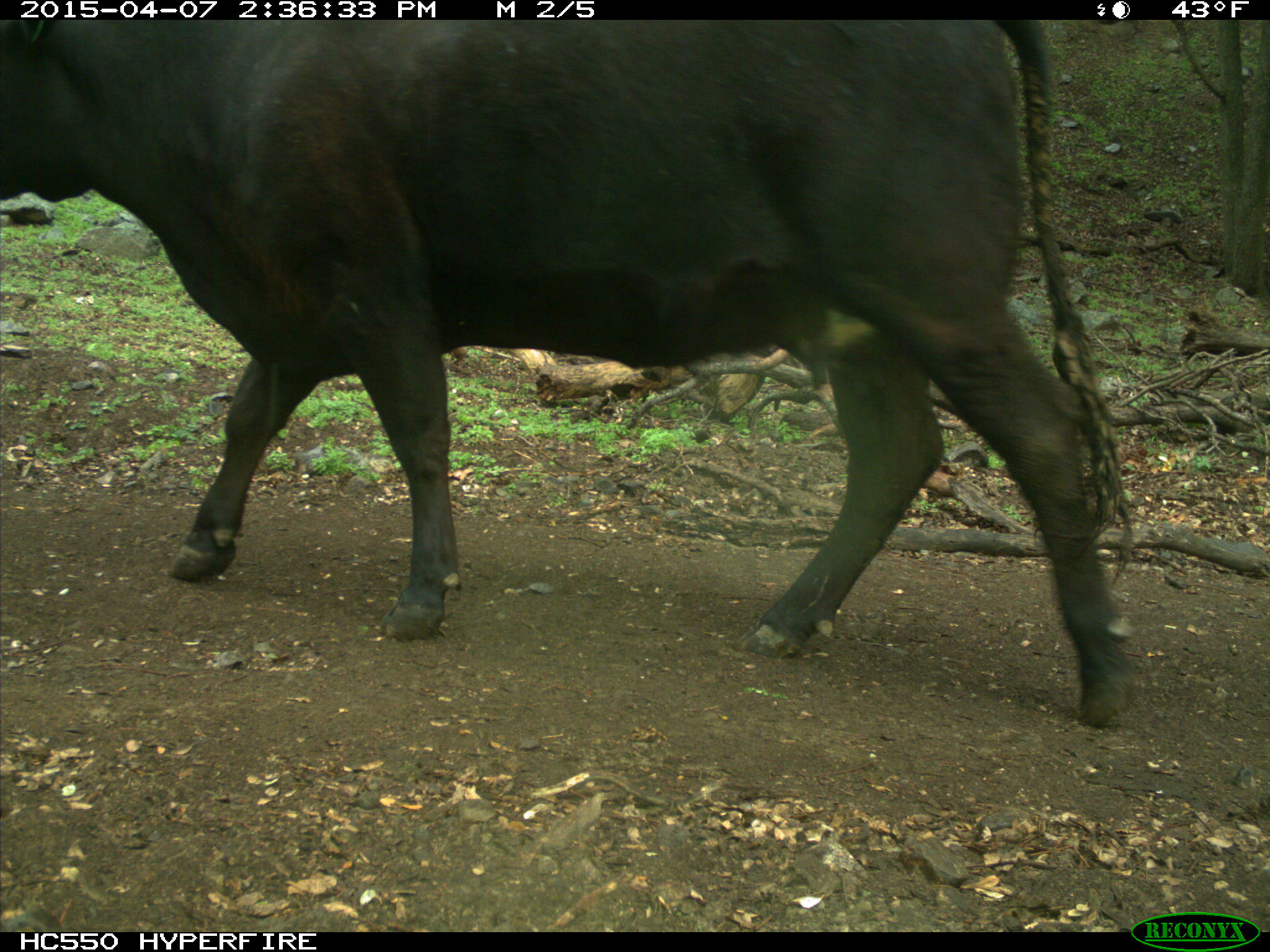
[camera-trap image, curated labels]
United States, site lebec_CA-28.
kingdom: Animalia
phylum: Chordata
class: Mammalia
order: Artiodactyla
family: Bovidae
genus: Bos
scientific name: Bos taurus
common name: domestic cow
Bos taurus (domestic cow).